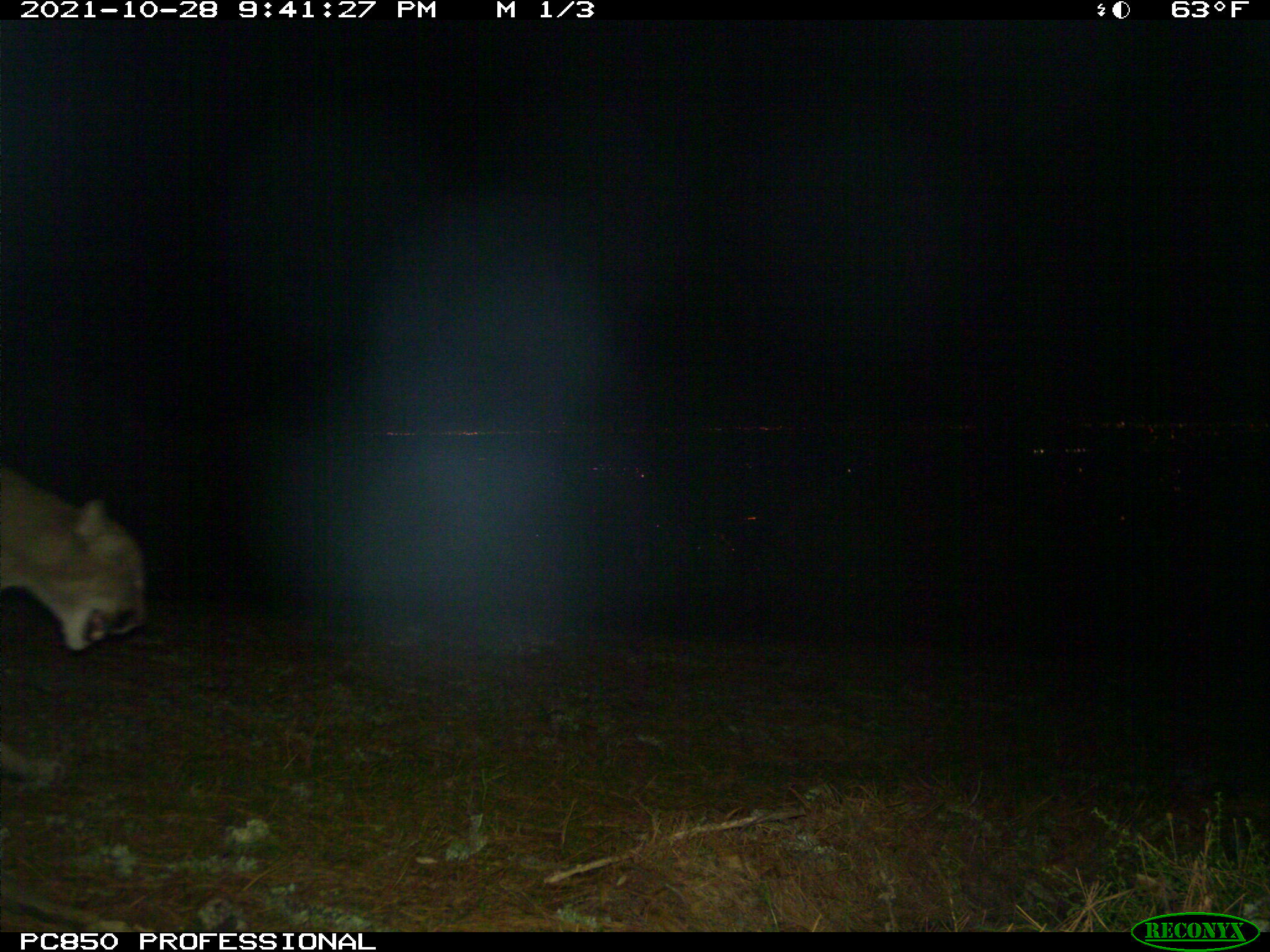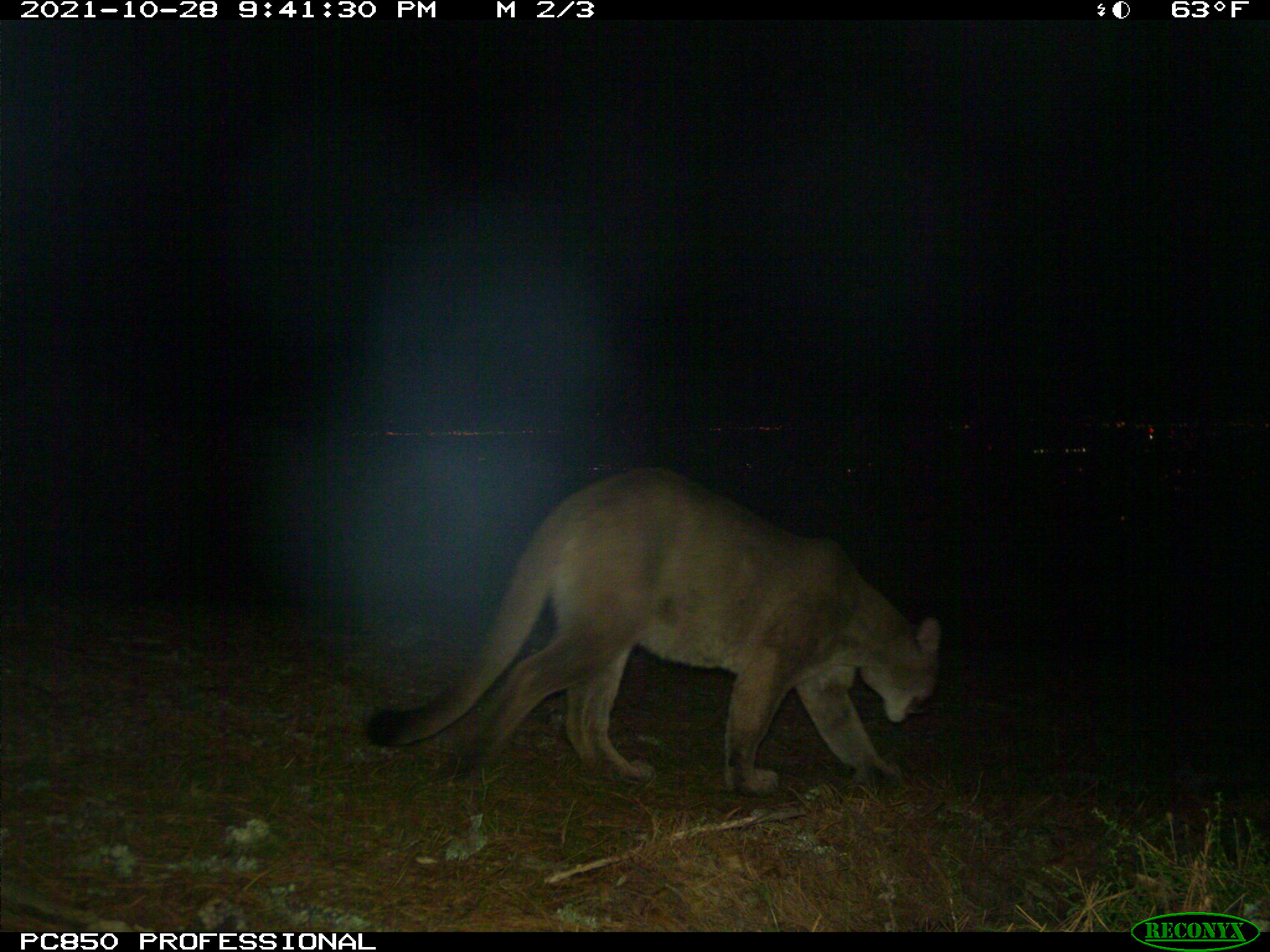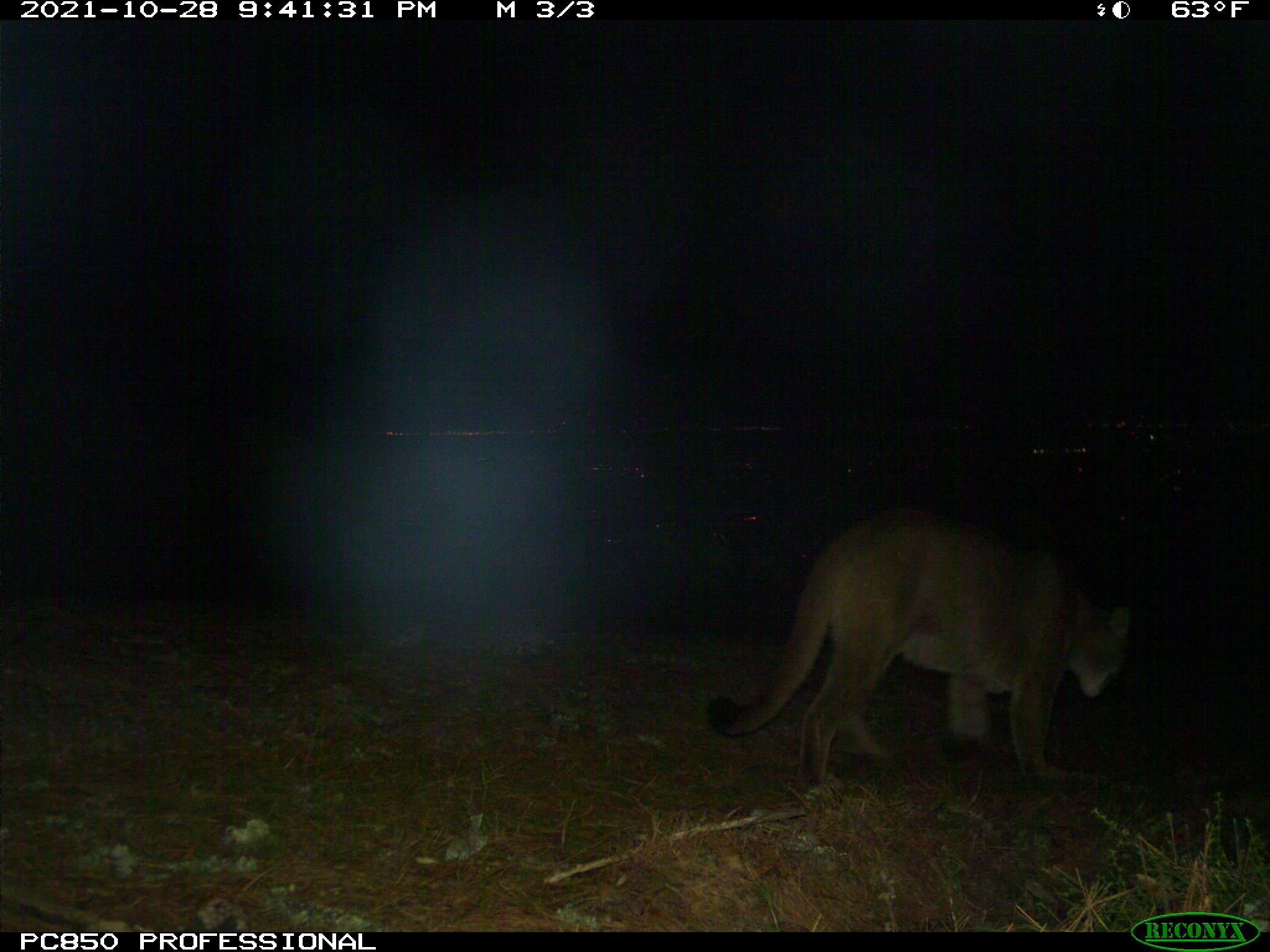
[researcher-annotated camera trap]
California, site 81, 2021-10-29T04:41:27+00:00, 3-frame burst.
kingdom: Animalia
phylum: Chordata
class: Mammalia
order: Carnivora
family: Felidae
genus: Puma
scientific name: Puma concolor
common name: puma